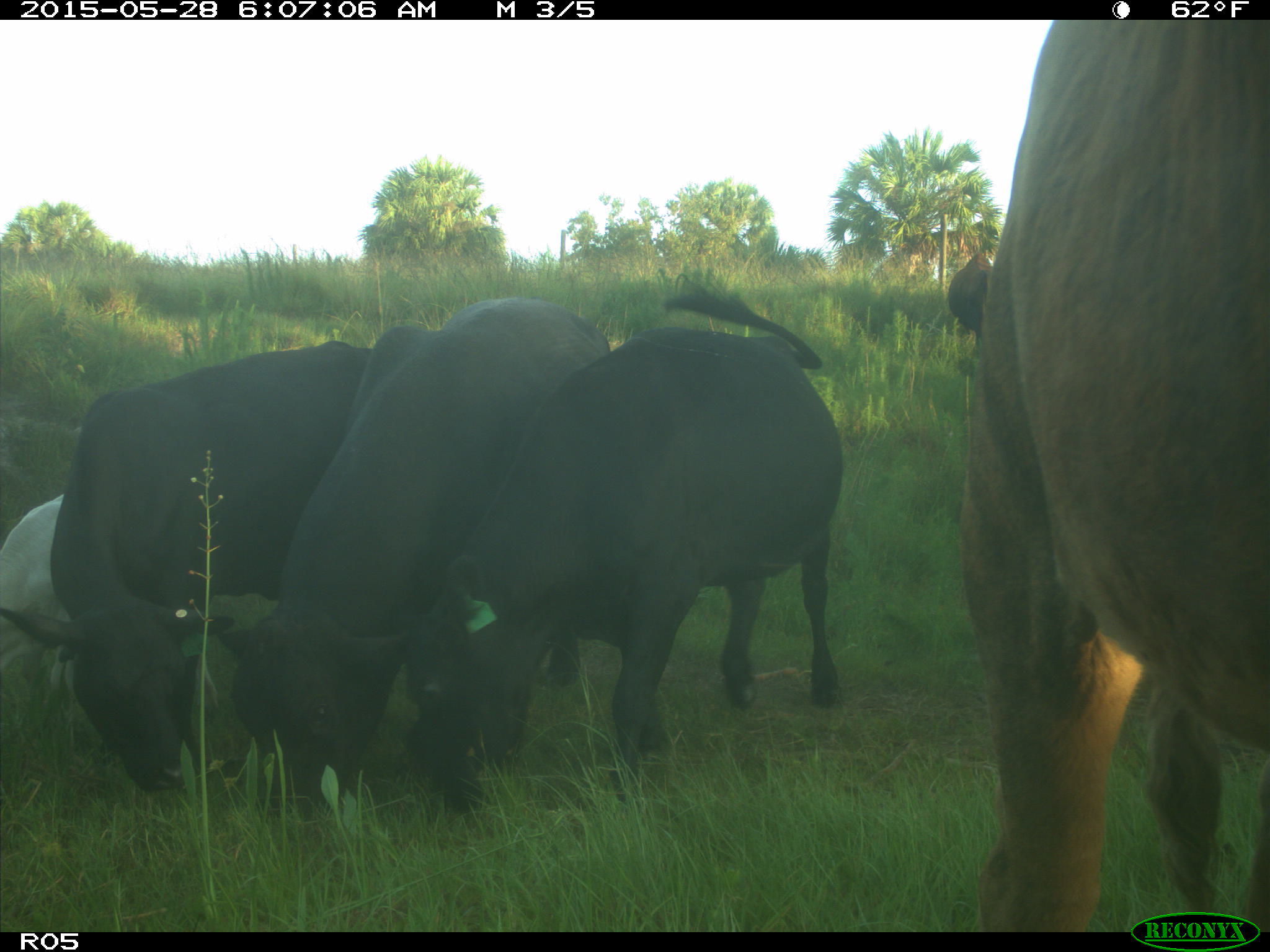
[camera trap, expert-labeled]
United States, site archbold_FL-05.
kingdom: Animalia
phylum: Chordata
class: Mammalia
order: Artiodactyla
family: Bovidae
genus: Bos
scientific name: Bos taurus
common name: domestic cow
Bos taurus (domestic cow).